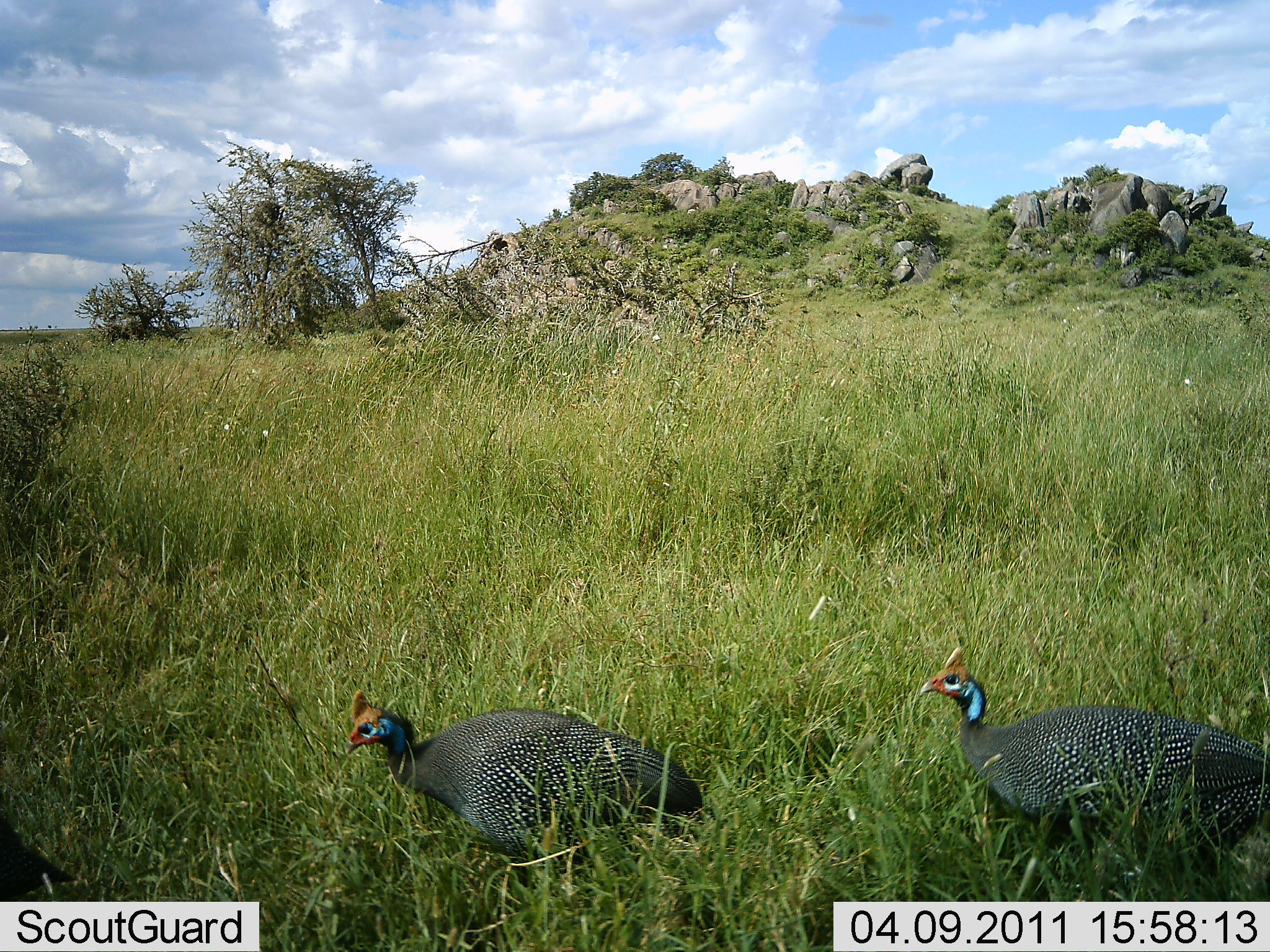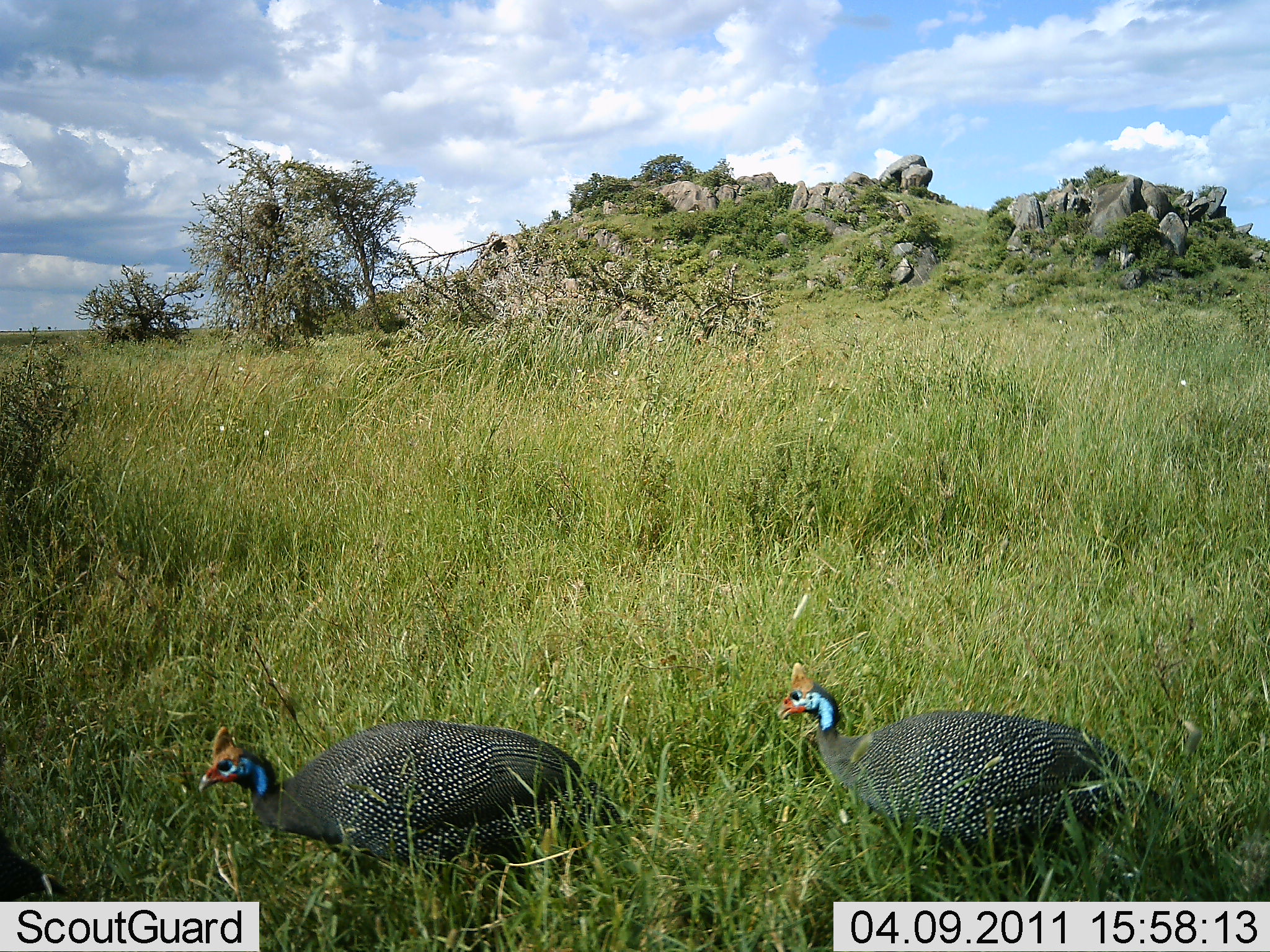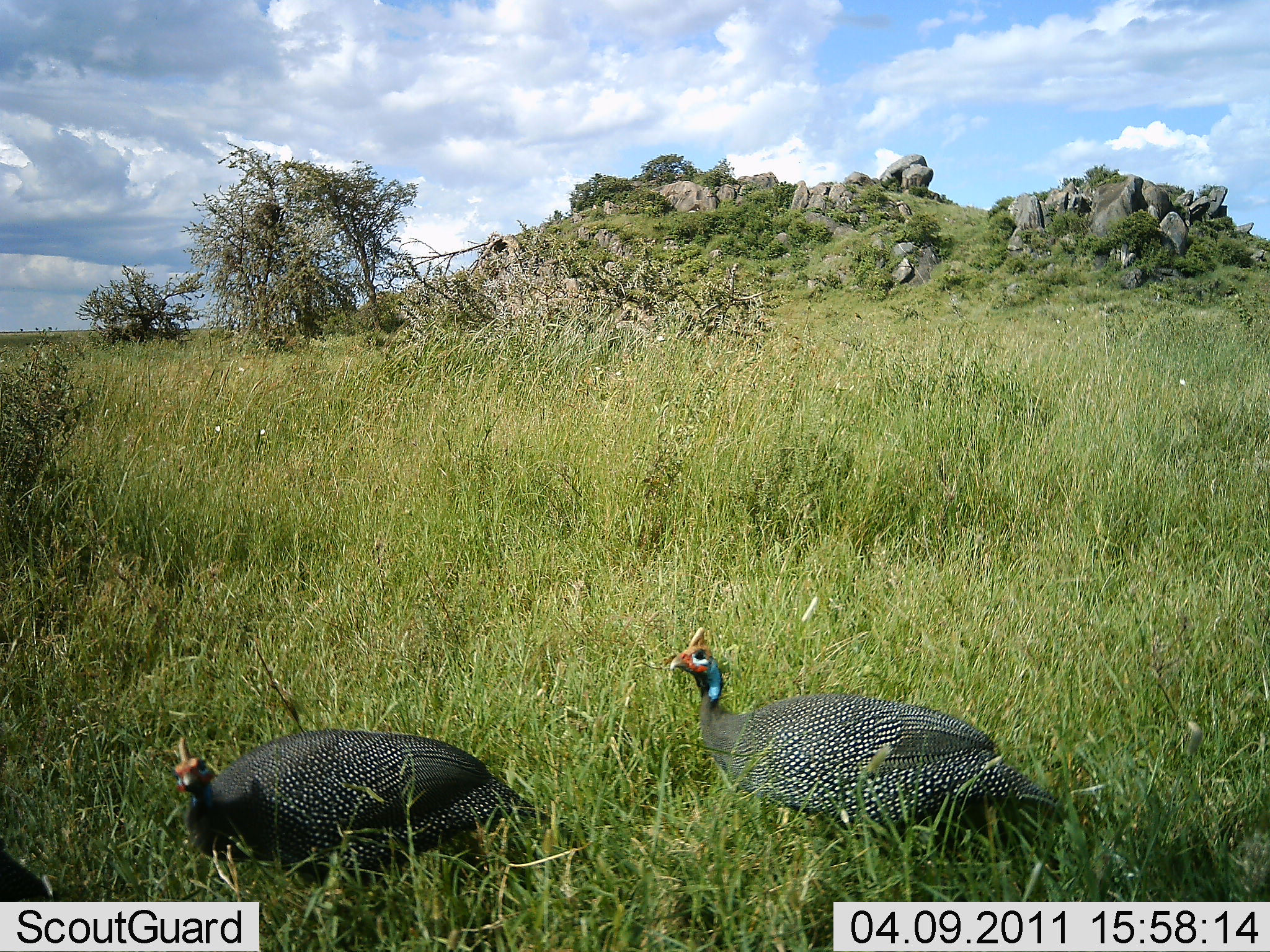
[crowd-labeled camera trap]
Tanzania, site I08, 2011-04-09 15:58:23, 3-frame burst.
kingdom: Animalia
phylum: Chordata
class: Aves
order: Galliformes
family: Numididae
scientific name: Numididae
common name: guinea fowl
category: guineafowl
Guineafowl (guinea fowl) (Numididae), count 2. Behavior (volunteer vote fractions): standing 20%, resting 0%, moving 80%, interacting 0%. Young present (vote fraction): 0%. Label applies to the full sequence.